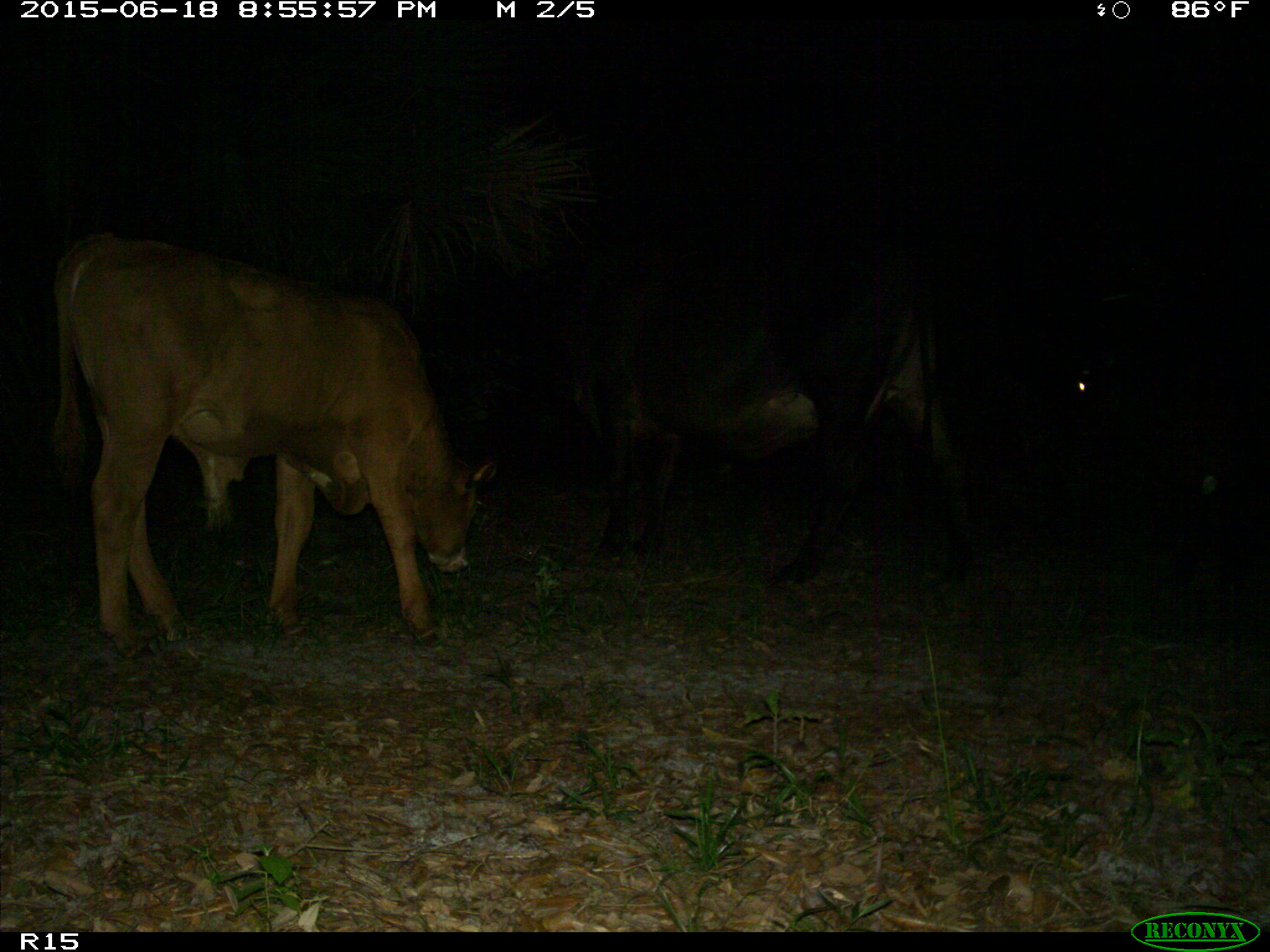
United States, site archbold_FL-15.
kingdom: Animalia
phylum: Chordata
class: Mammalia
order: Artiodactyla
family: Bovidae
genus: Bos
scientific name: Bos taurus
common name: domestic cow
Bos taurus (domestic cow).